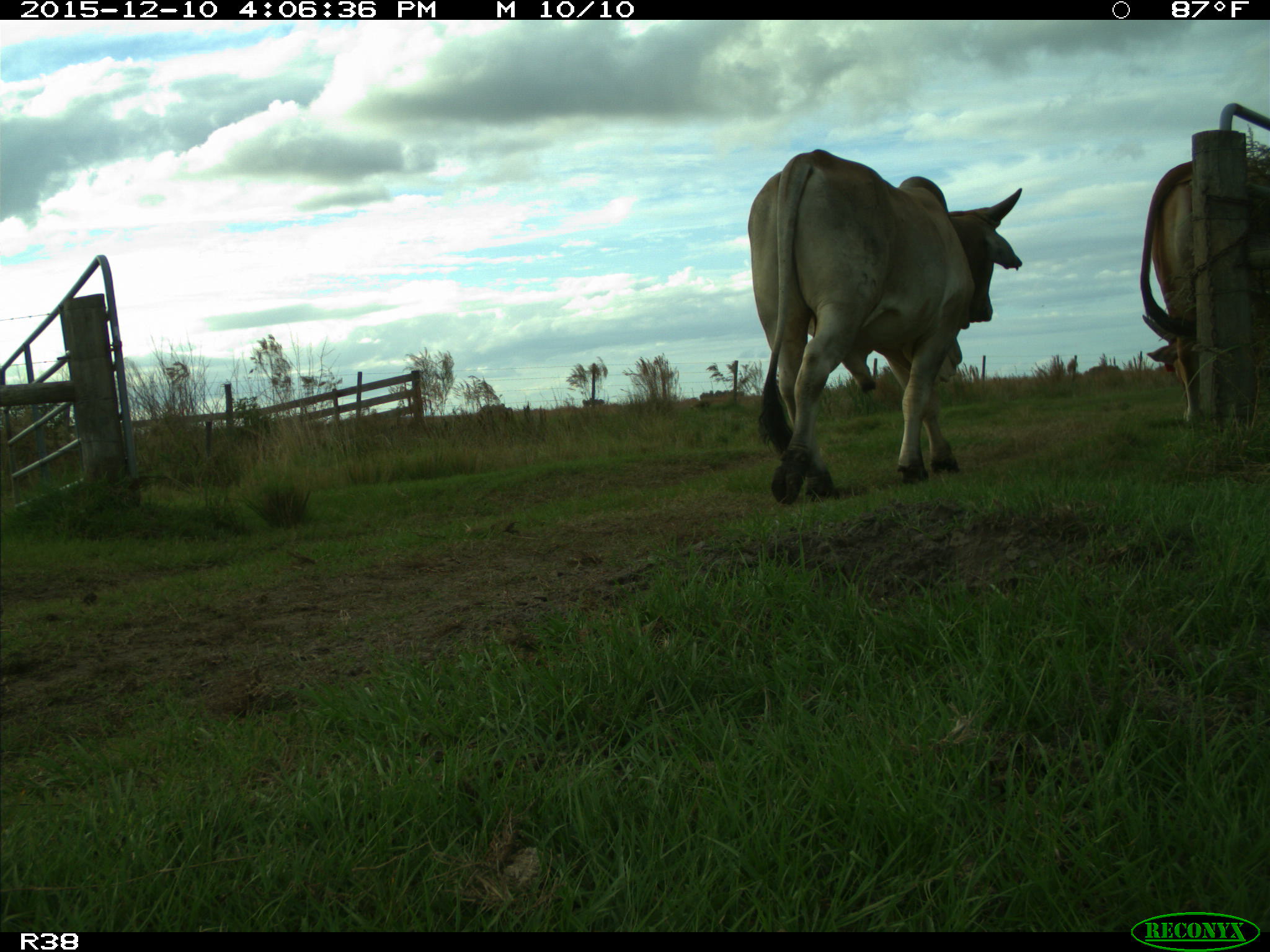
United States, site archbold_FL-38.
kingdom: Animalia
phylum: Chordata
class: Mammalia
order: Artiodactyla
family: Bovidae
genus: Bos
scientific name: Bos taurus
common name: domestic cow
Bos taurus (domestic cow).